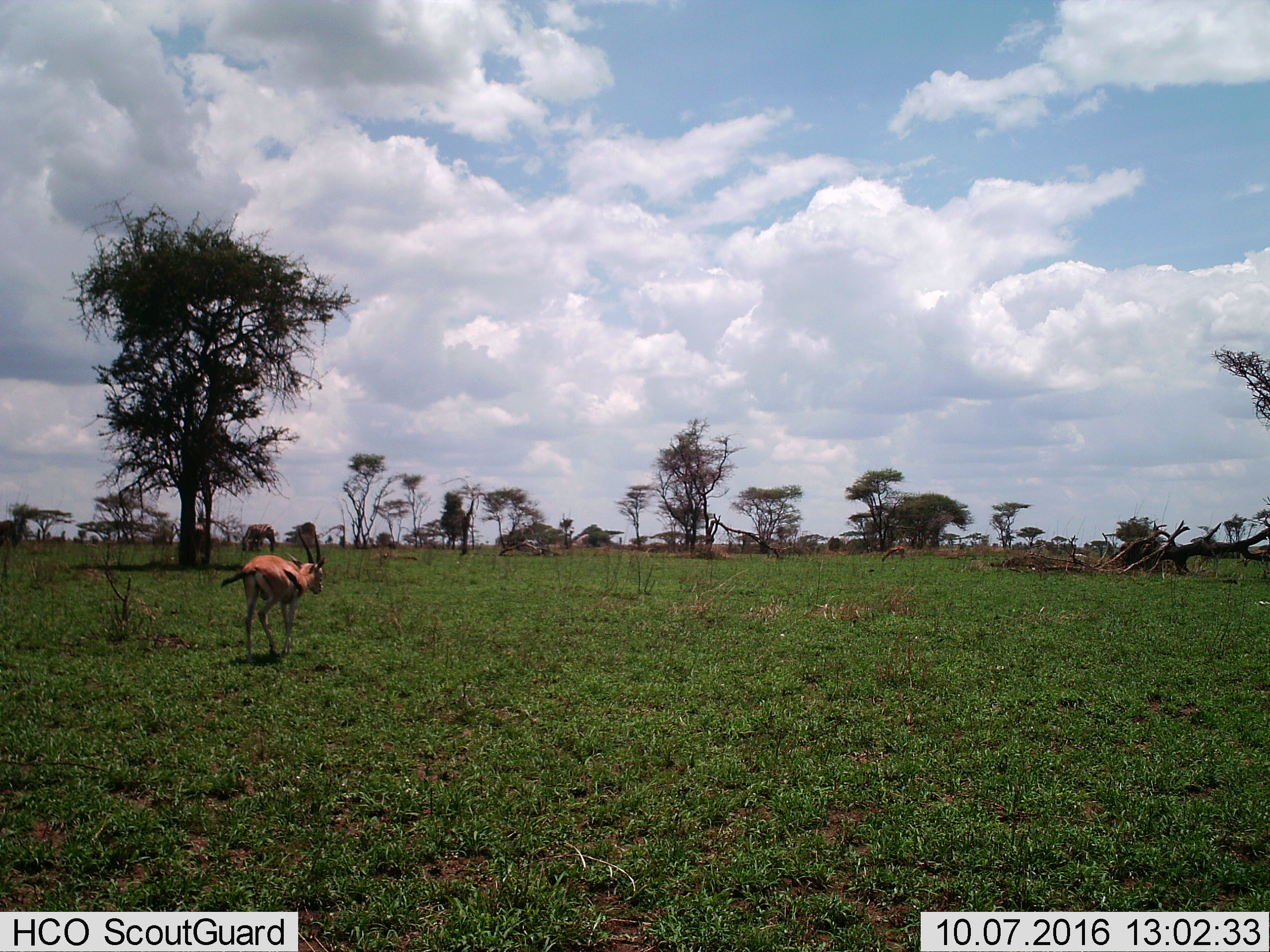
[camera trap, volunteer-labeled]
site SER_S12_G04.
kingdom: Animalia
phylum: Chordata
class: Mammalia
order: Artiodactyla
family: Bovidae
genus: Eudorcas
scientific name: Eudorcas thomsonii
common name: thomson's gazelle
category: gazellethomsons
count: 2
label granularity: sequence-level